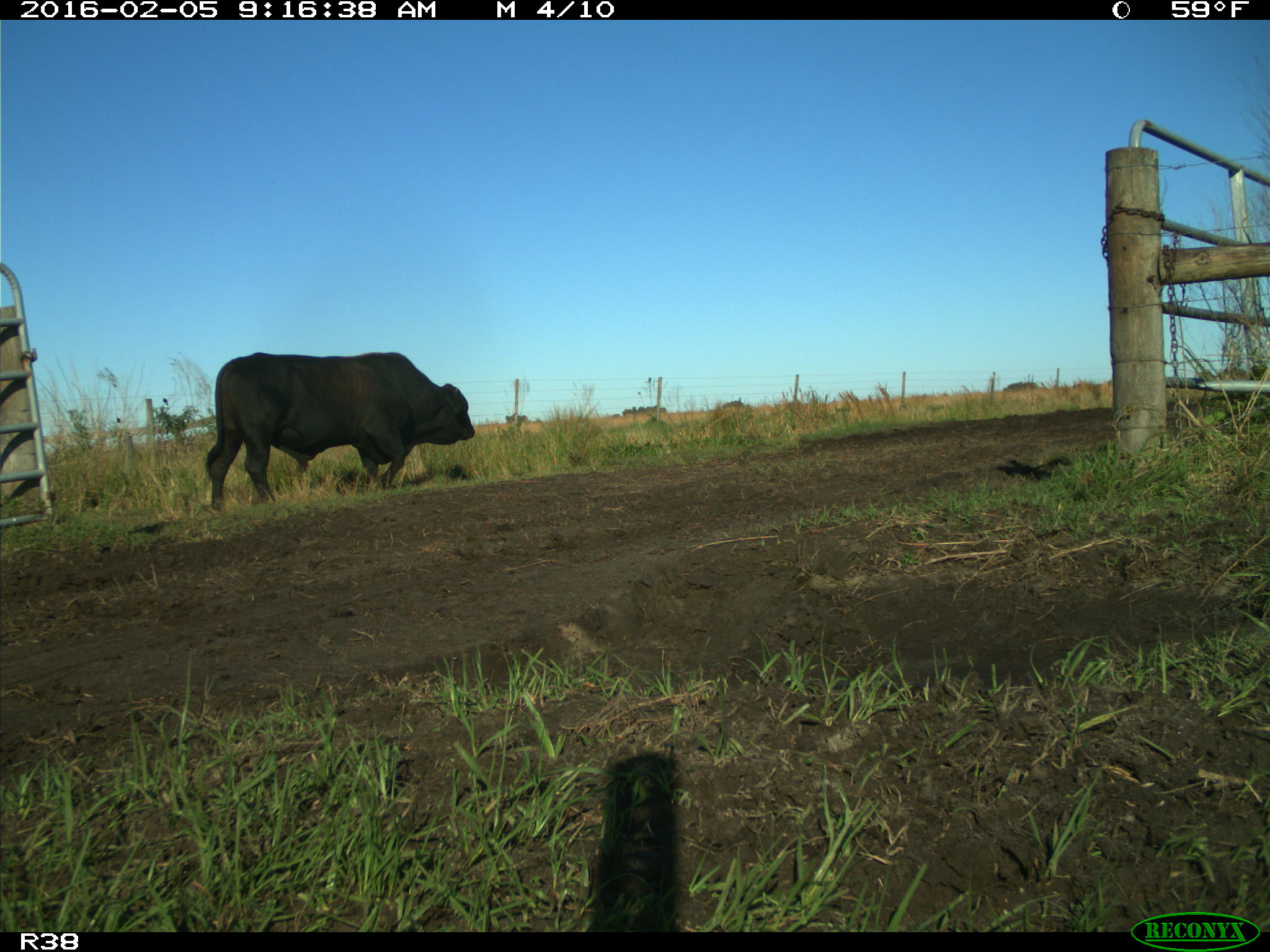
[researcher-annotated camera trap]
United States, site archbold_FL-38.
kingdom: Animalia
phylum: Chordata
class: Mammalia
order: Artiodactyla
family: Bovidae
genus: Bos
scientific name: Bos taurus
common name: domestic cow